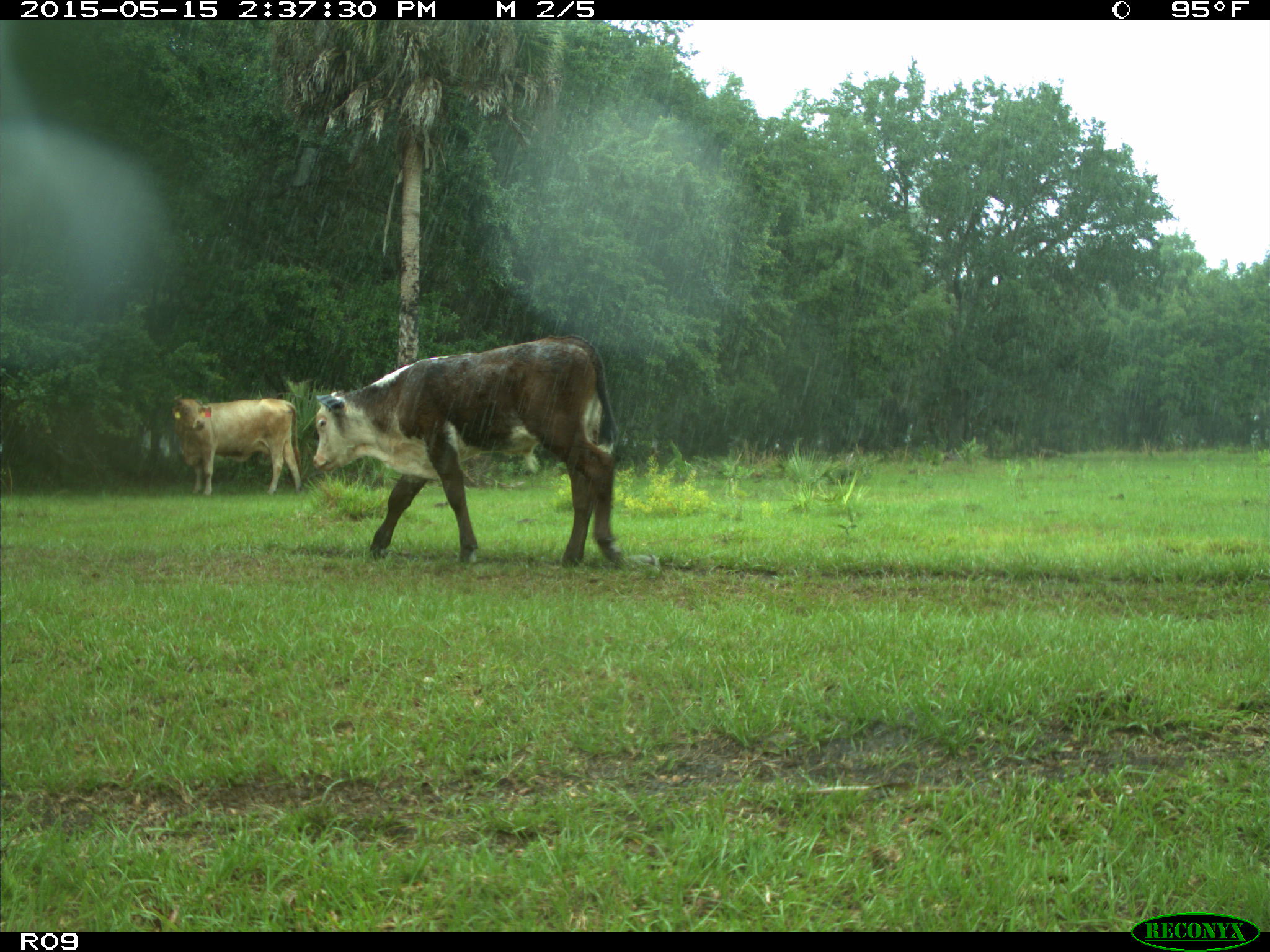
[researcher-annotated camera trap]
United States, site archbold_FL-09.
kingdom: Animalia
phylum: Chordata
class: Mammalia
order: Artiodactyla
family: Bovidae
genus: Bos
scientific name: Bos taurus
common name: domestic cow